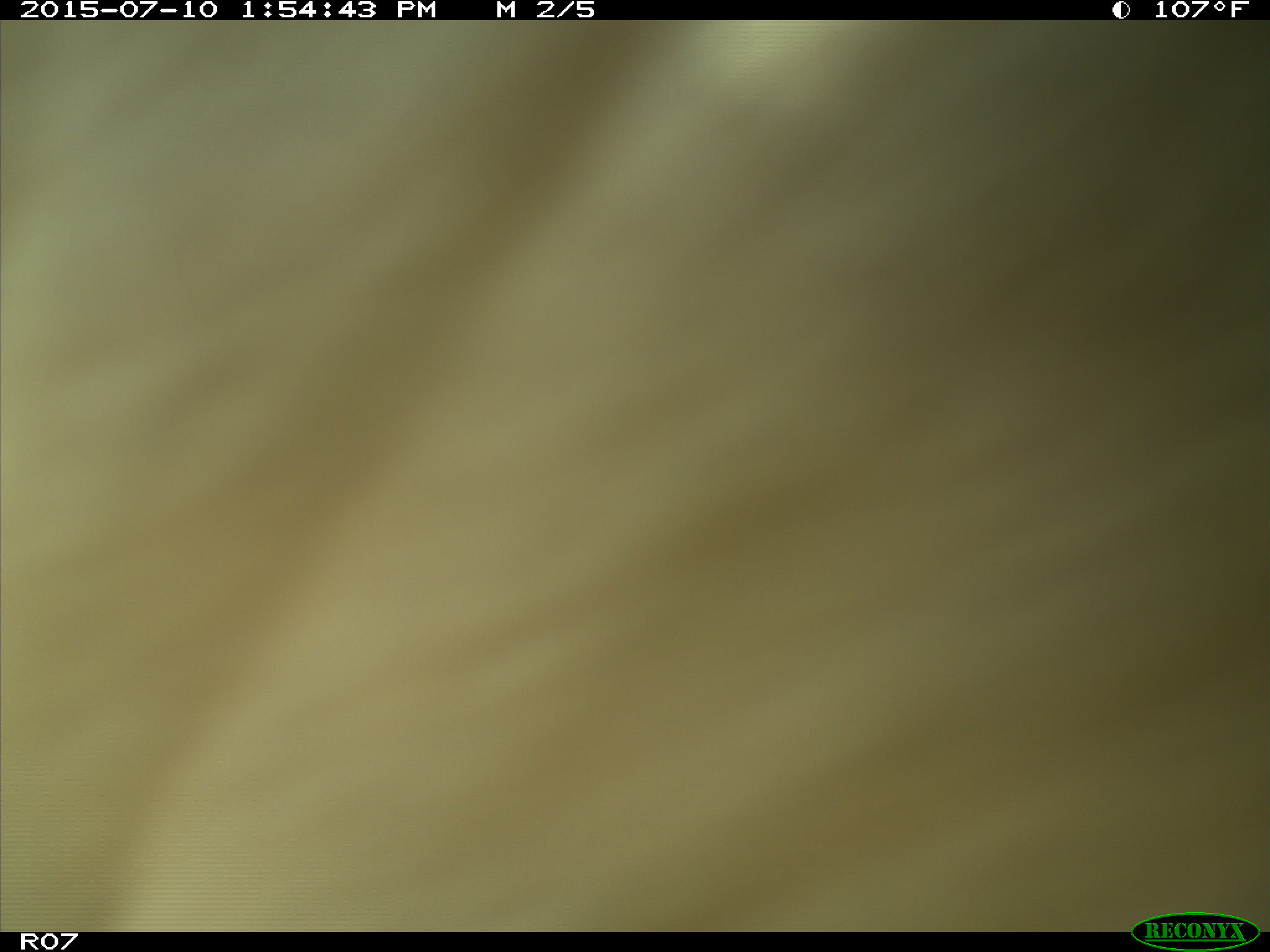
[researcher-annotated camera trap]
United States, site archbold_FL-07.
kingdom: Animalia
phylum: Chordata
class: Mammalia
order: Artiodactyla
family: Bovidae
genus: Bos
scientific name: Bos taurus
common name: domestic cow